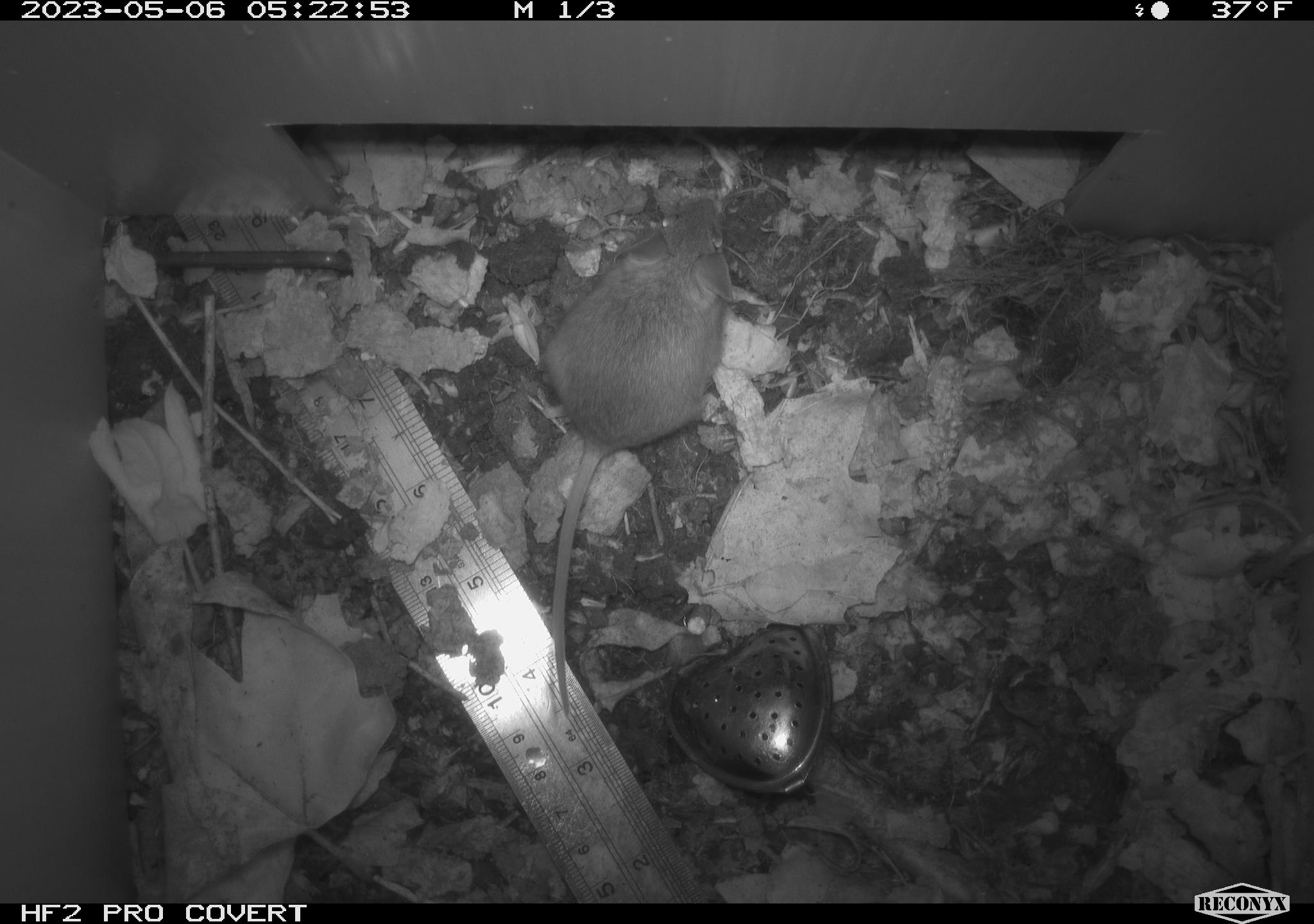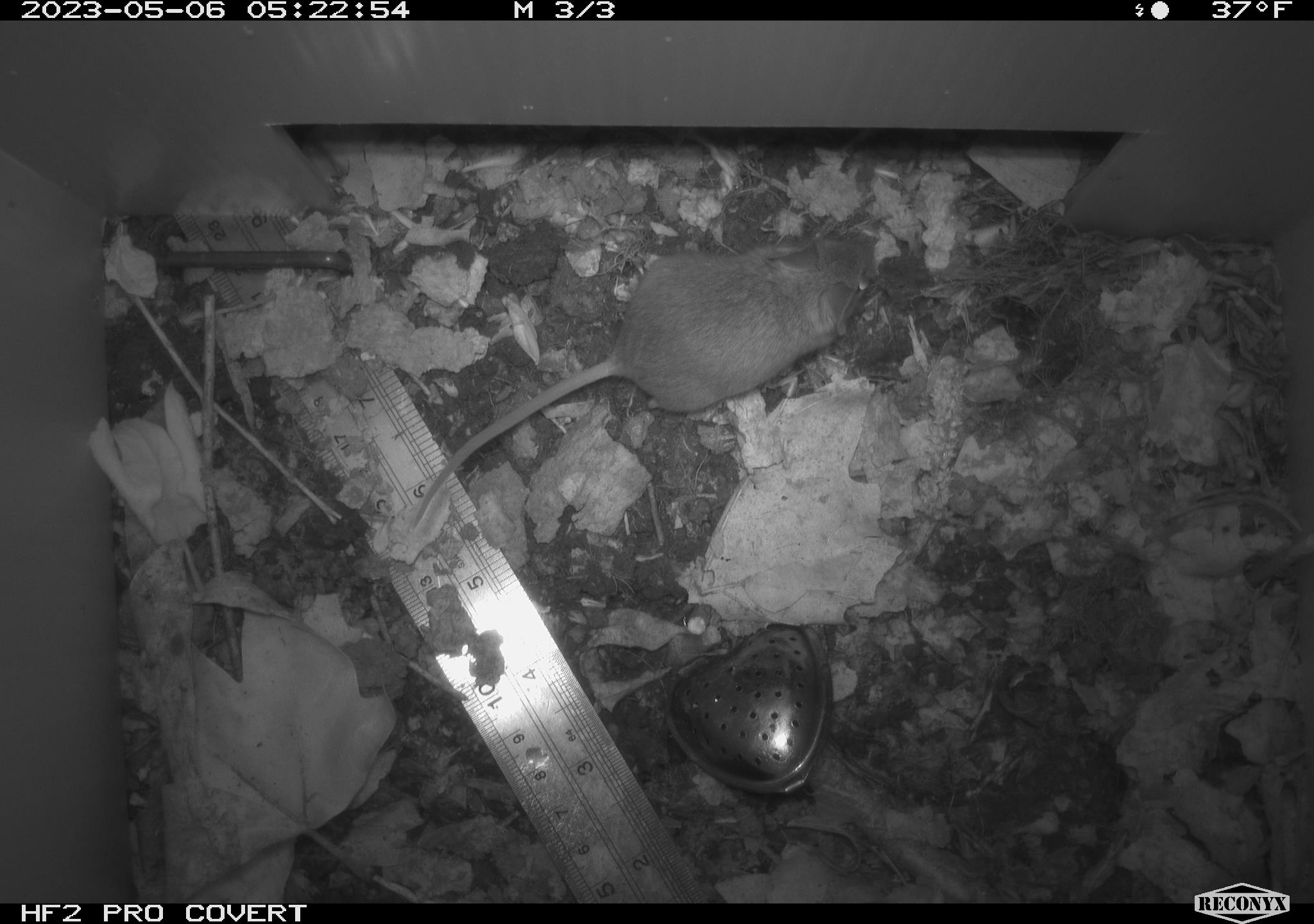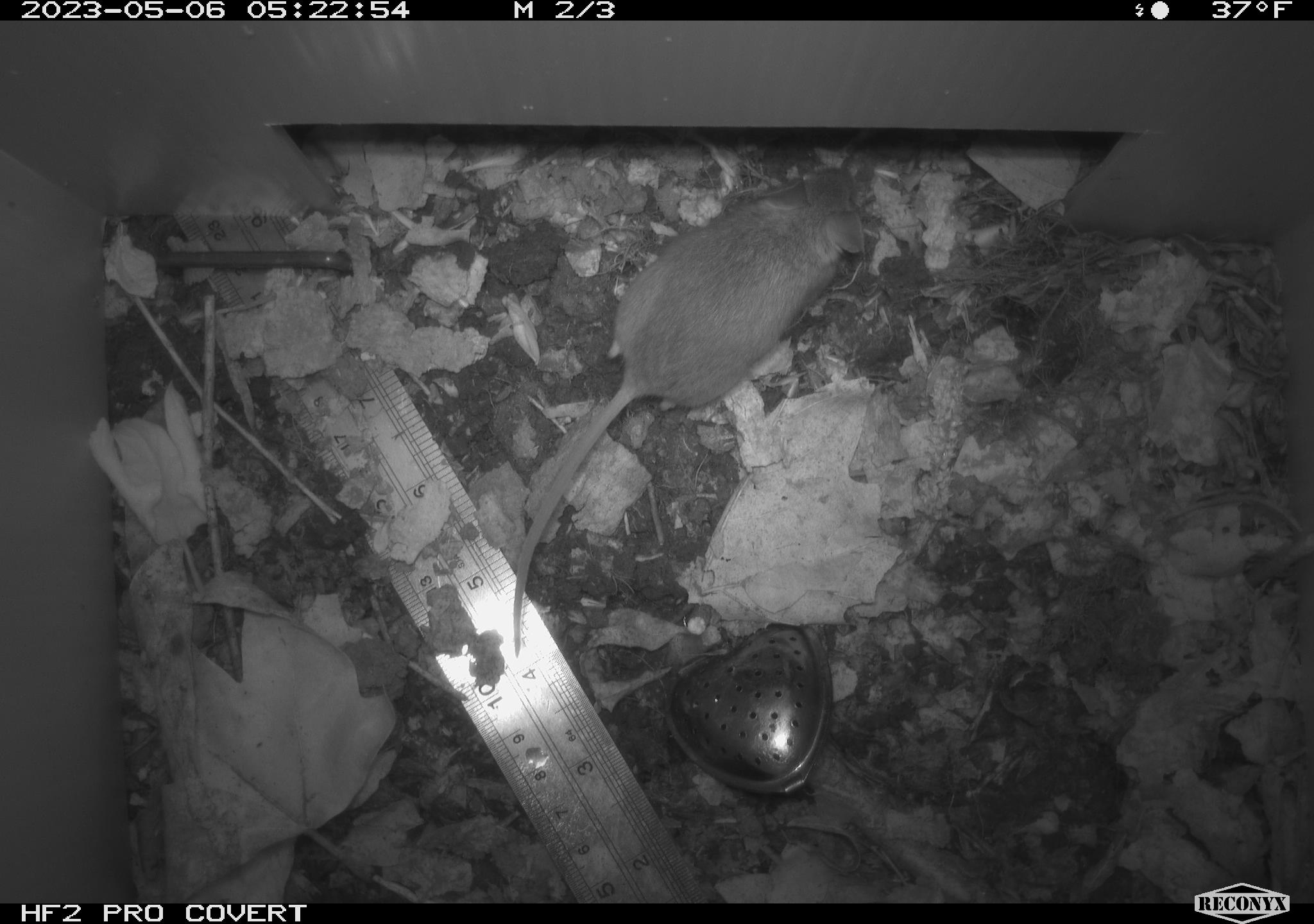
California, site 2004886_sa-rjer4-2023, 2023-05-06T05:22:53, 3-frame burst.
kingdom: Animalia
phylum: Chordata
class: Mammalia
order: Rodentia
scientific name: Rodentia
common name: mouse species